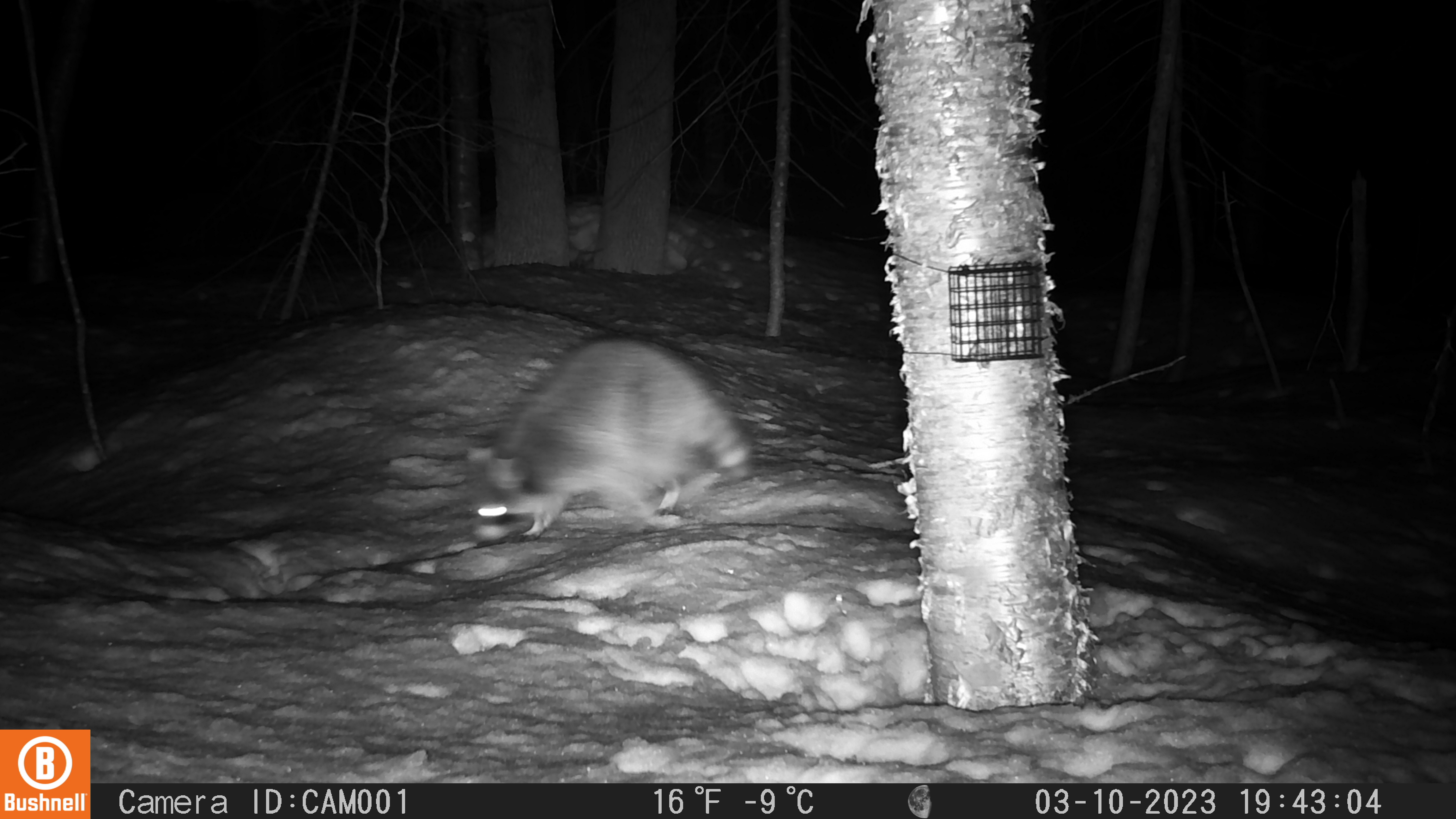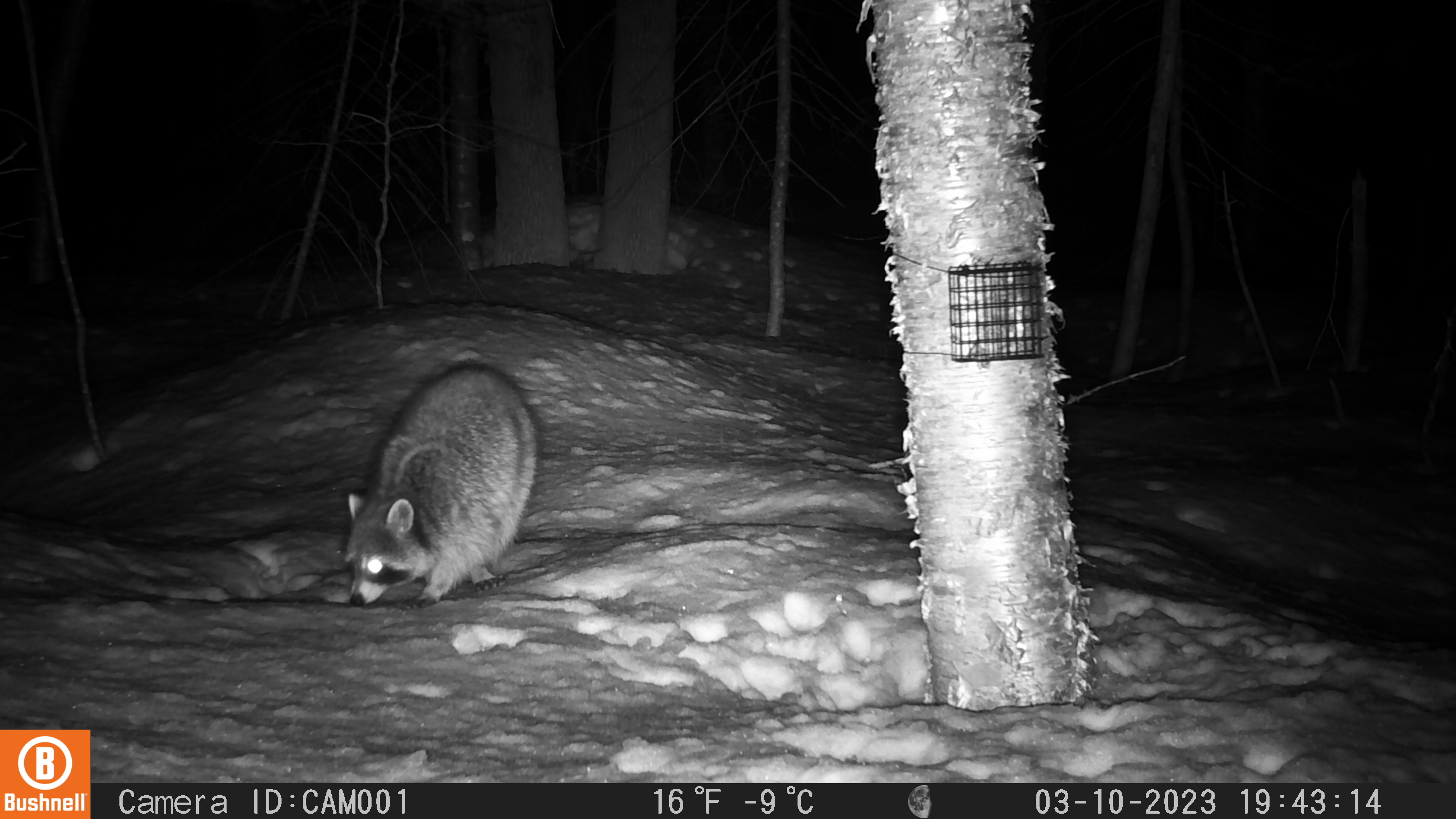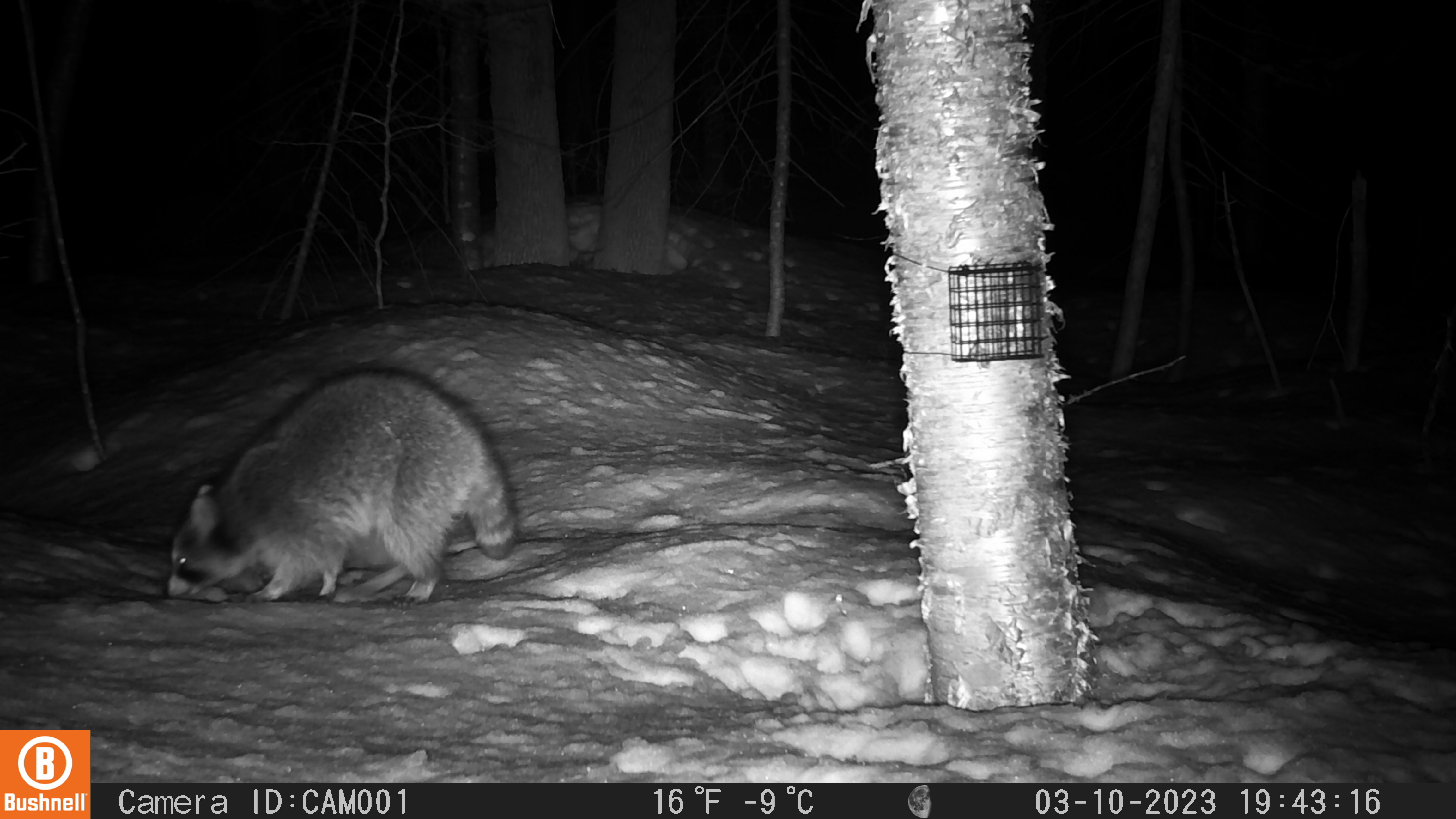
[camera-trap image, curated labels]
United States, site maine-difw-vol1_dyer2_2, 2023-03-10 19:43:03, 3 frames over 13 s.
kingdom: Animalia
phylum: Chordata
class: Mammalia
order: Carnivora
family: Procyonidae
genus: Procyon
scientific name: Procyon lotor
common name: raccoon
Raccoon (Procyon lotor).